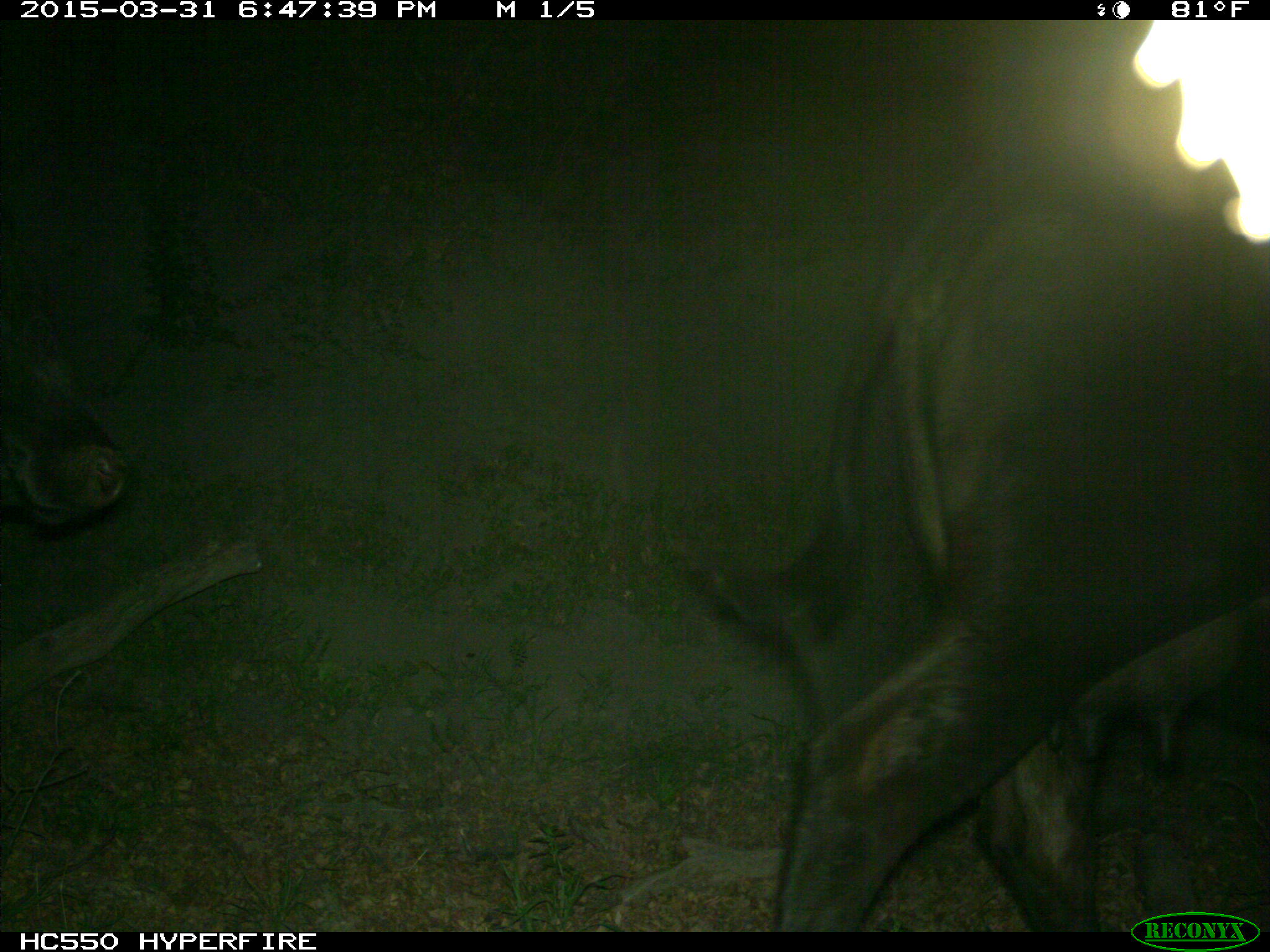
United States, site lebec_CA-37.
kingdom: Animalia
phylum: Chordata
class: Mammalia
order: Artiodactyla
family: Bovidae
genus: Bos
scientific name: Bos taurus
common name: domestic cow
Bos taurus (domestic cow).